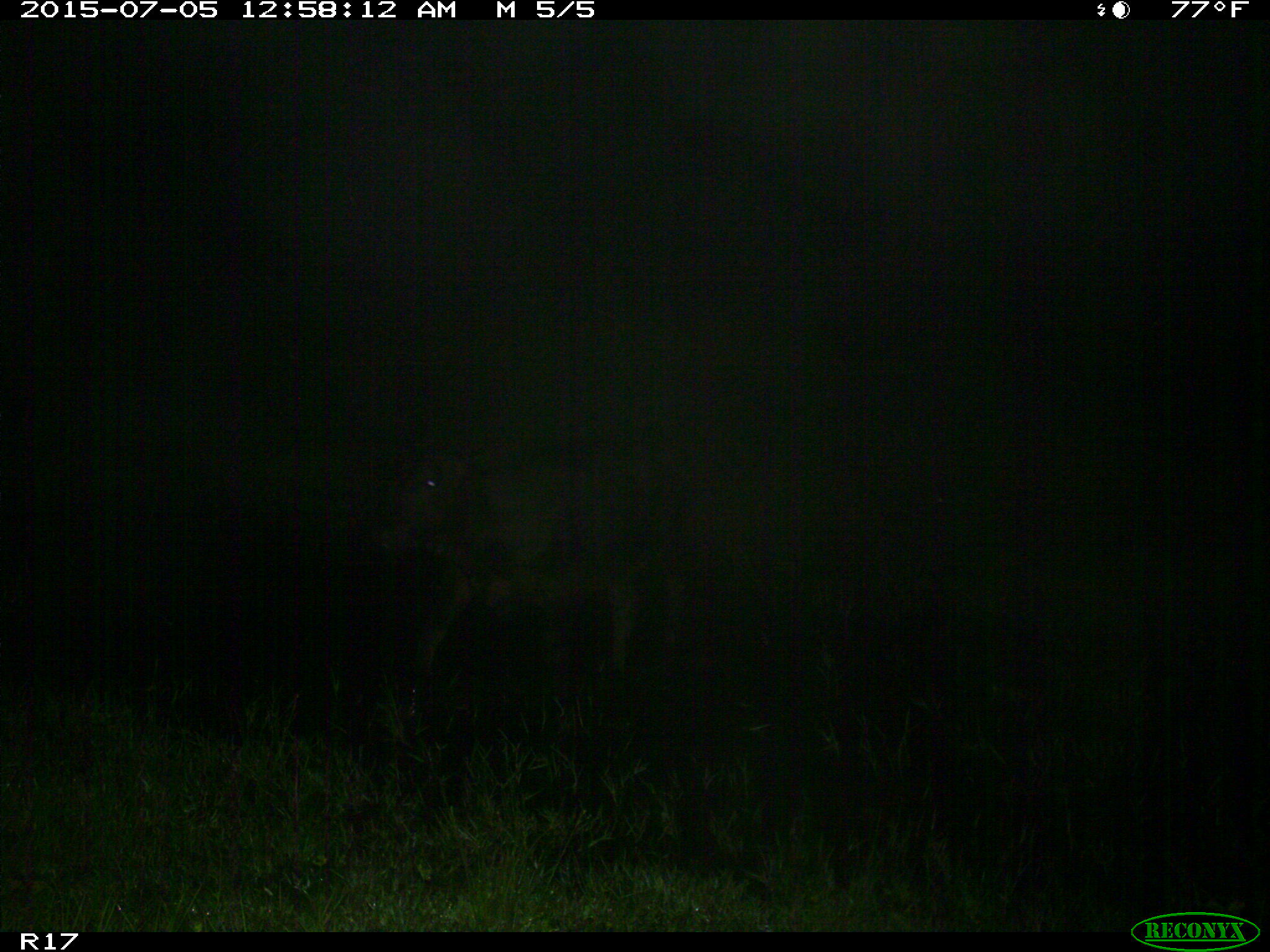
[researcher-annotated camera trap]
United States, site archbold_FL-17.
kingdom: Animalia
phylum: Chordata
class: Mammalia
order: Artiodactyla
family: Bovidae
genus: Bos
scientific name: Bos taurus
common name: domestic cow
Bos taurus (domestic cow).